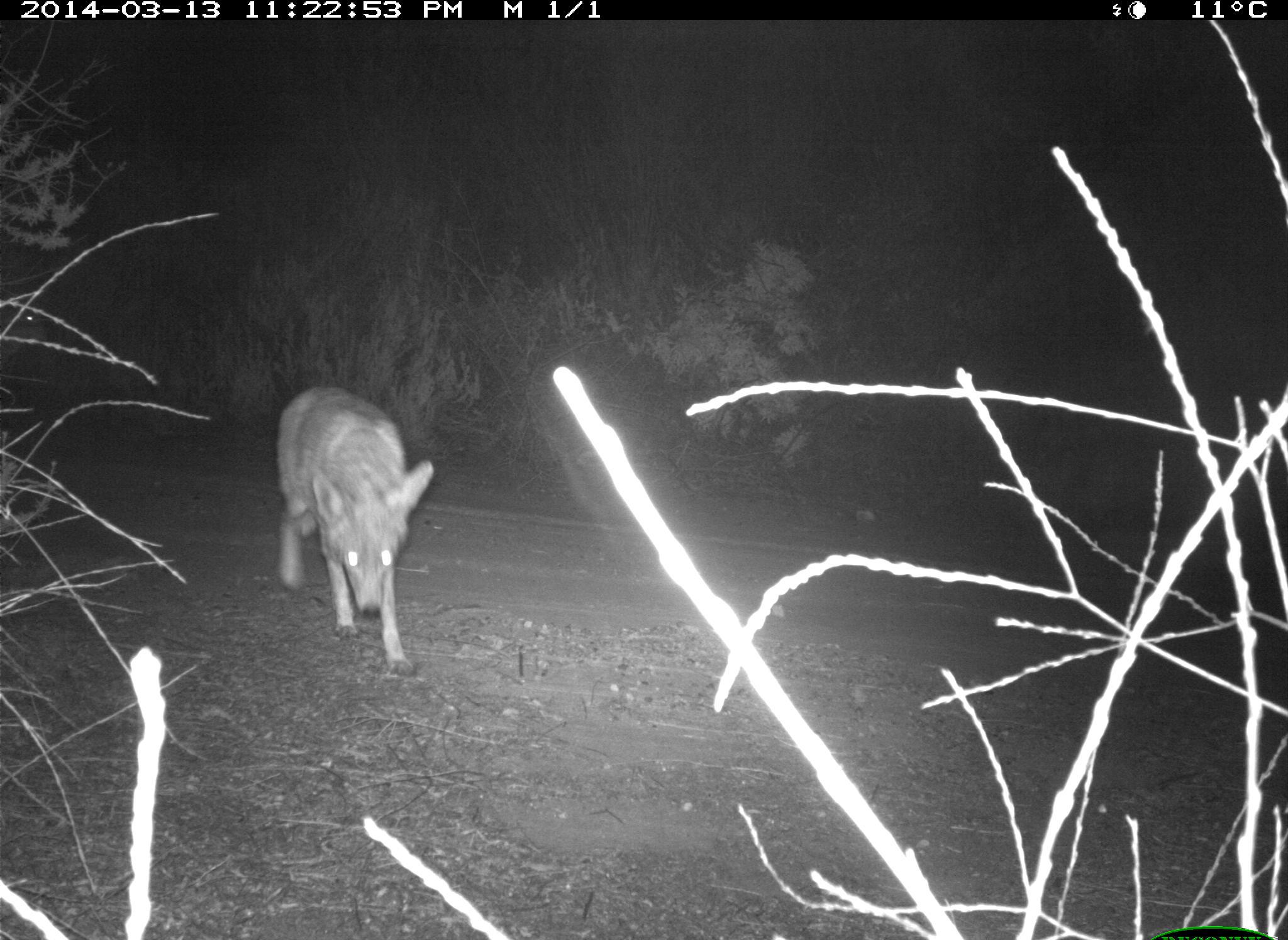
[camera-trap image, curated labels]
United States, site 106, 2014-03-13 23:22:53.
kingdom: Animalia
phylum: Chordata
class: Mammalia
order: Carnivora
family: Canidae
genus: Canis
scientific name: Canis latrans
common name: coyote